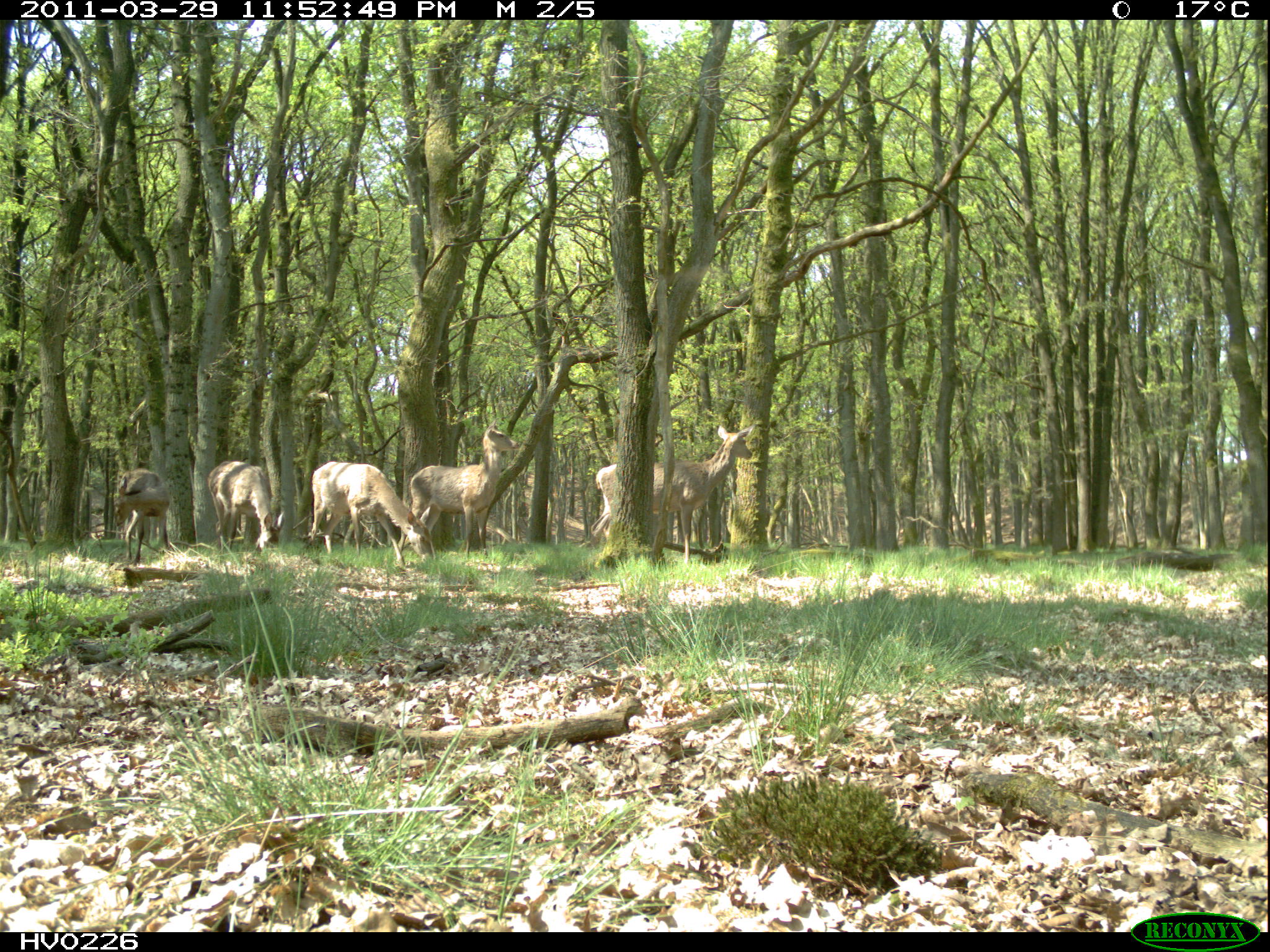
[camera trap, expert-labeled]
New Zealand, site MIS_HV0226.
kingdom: Animalia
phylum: Chordata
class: Mammalia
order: Artiodactyla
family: Cervidae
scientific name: Cervidae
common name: deer